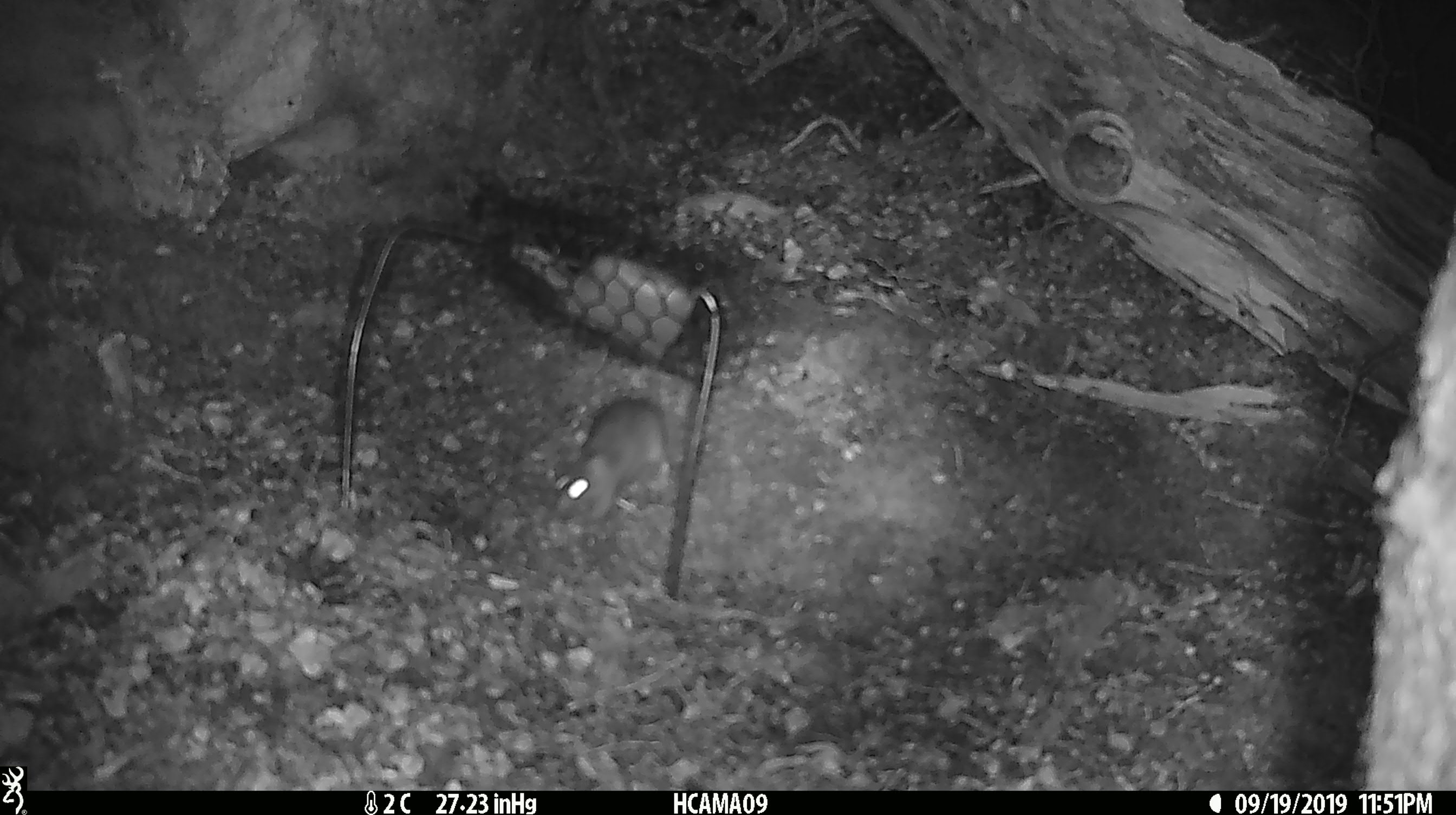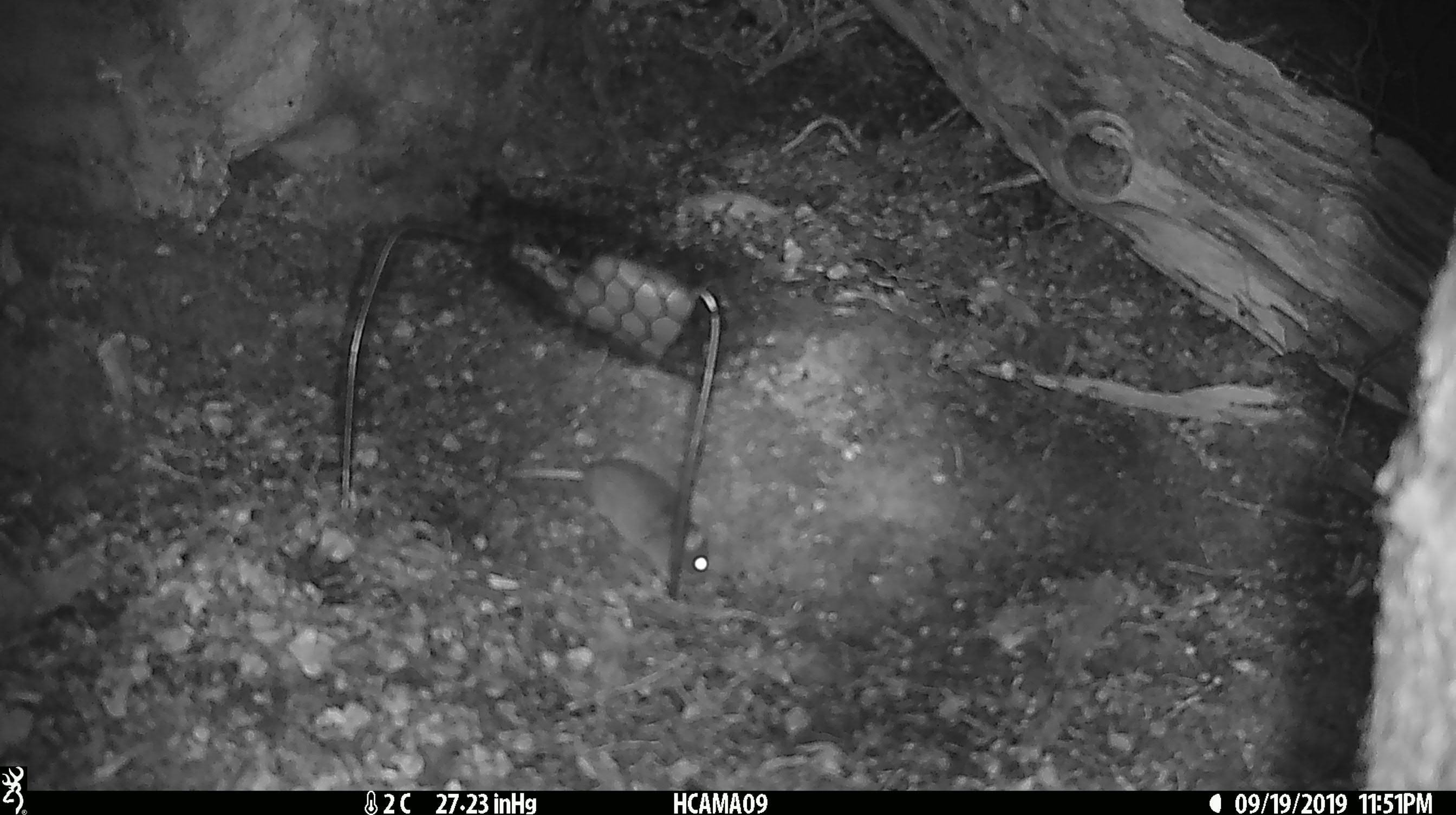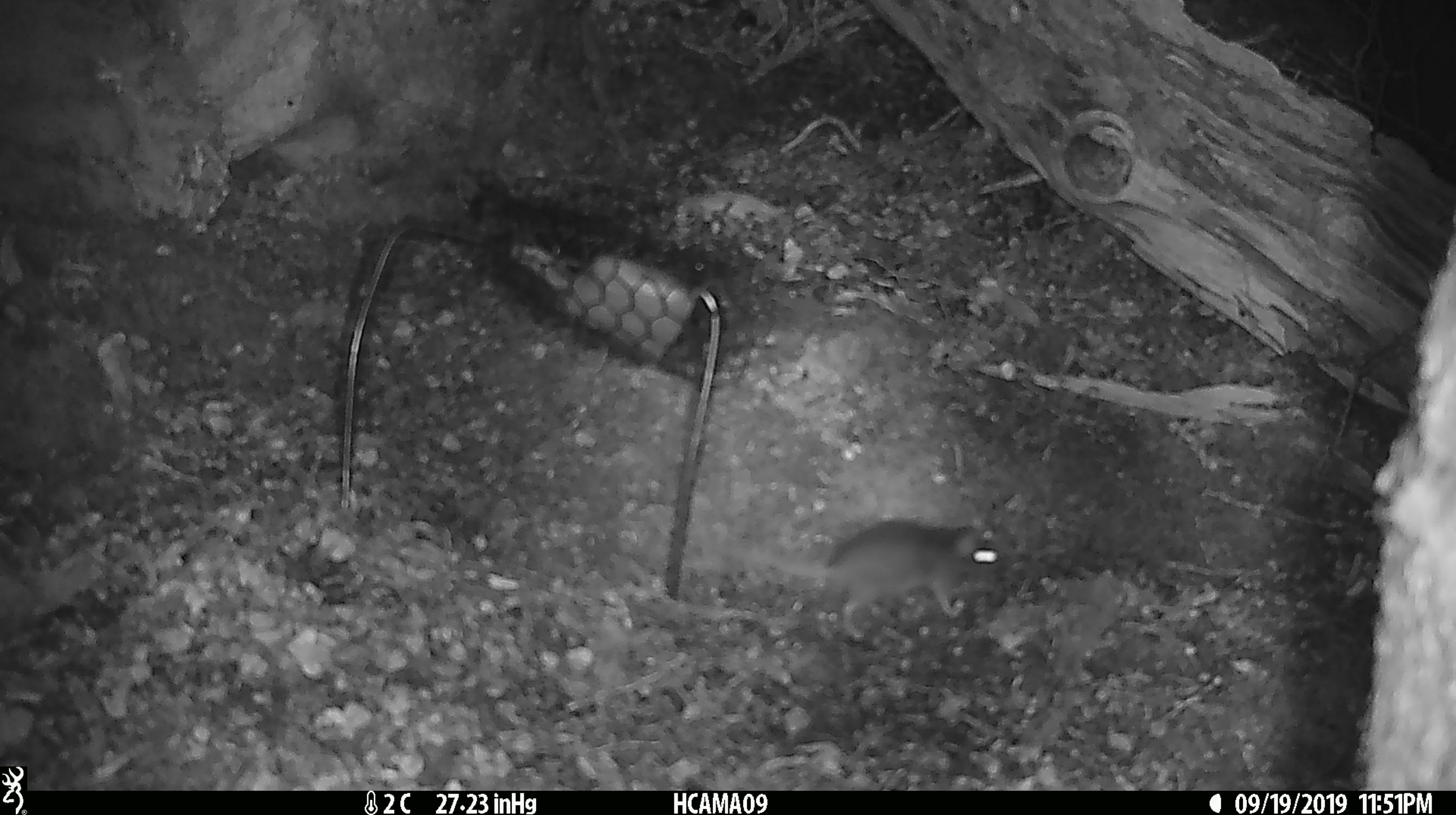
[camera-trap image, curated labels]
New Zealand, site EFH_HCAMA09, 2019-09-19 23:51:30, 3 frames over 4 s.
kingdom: Animalia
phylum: Chordata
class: Mammalia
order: Rodentia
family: Muridae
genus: Mus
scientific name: Mus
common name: mouse